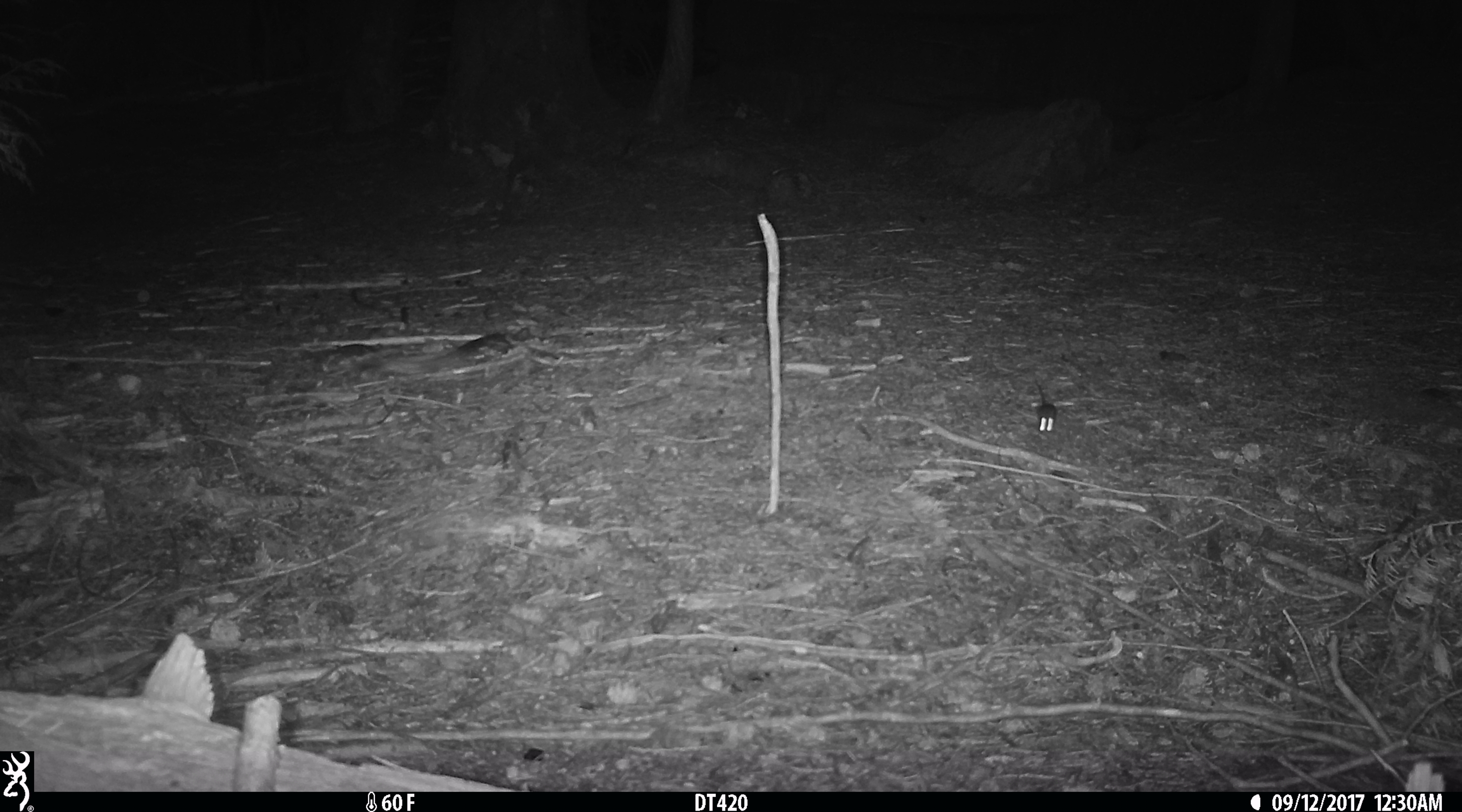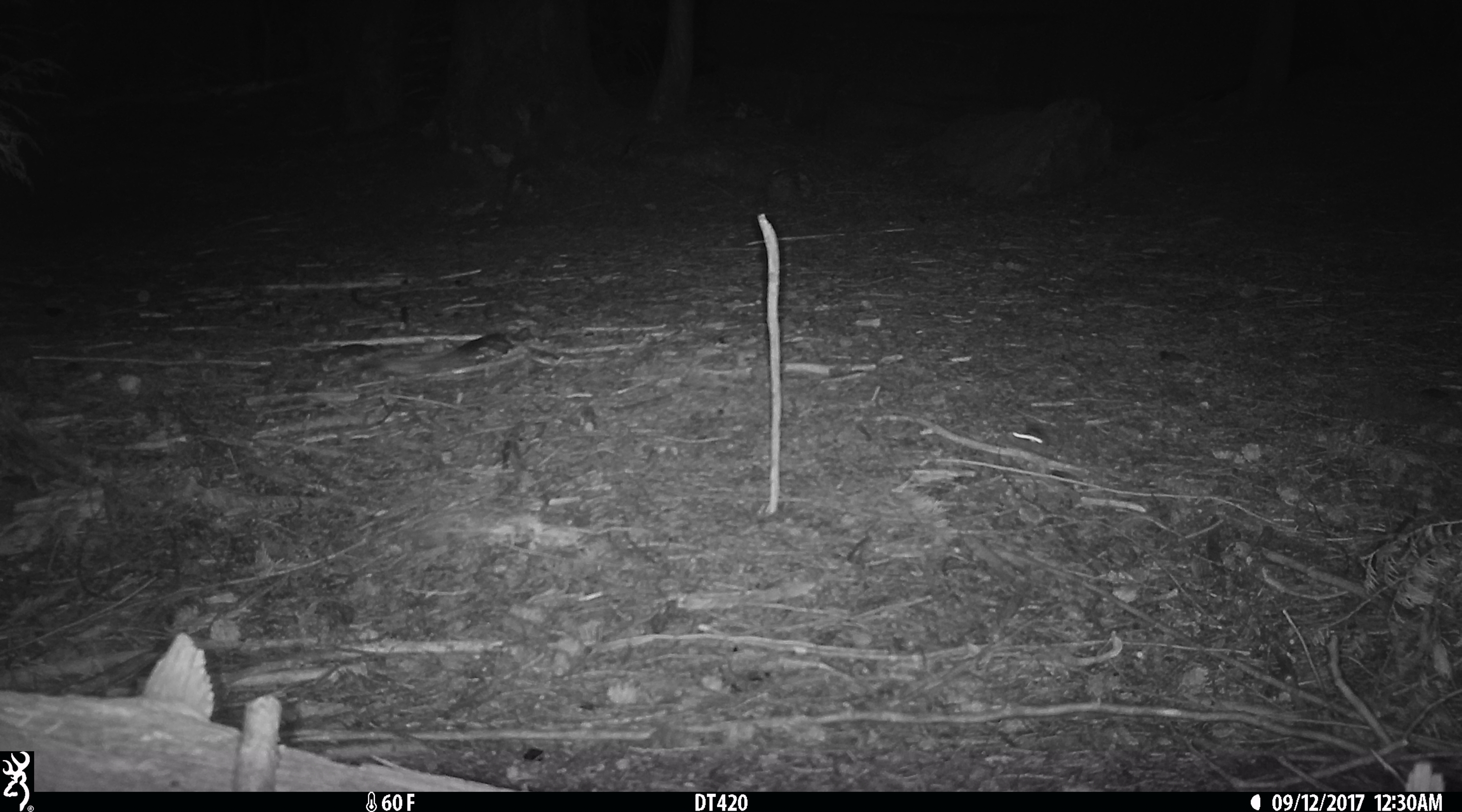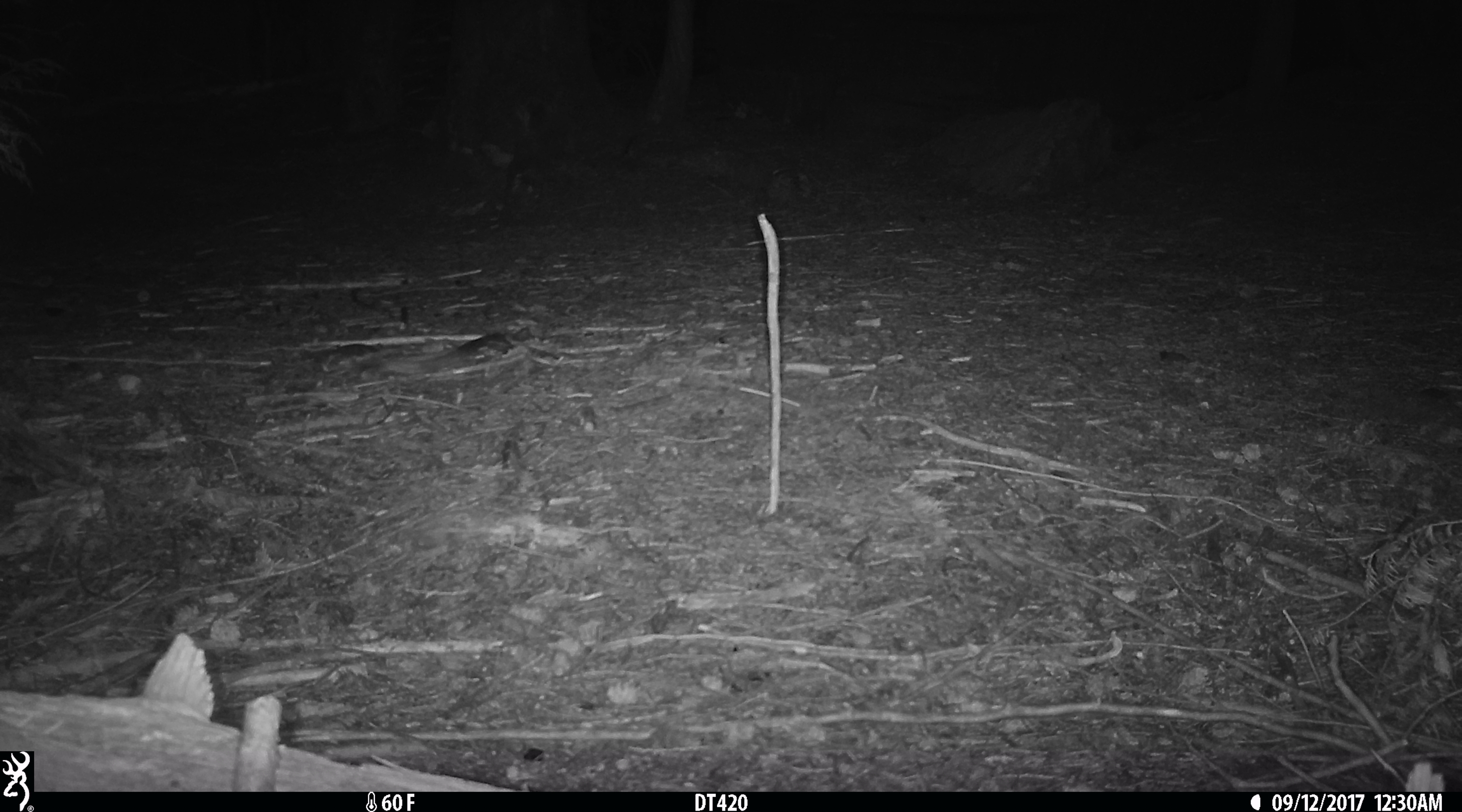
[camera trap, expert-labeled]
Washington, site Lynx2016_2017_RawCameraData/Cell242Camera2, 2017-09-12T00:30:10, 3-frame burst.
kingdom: Animalia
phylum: Chordata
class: Mammalia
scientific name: Mammalia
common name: small mammal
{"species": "small mammal (Mammalia)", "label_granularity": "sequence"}